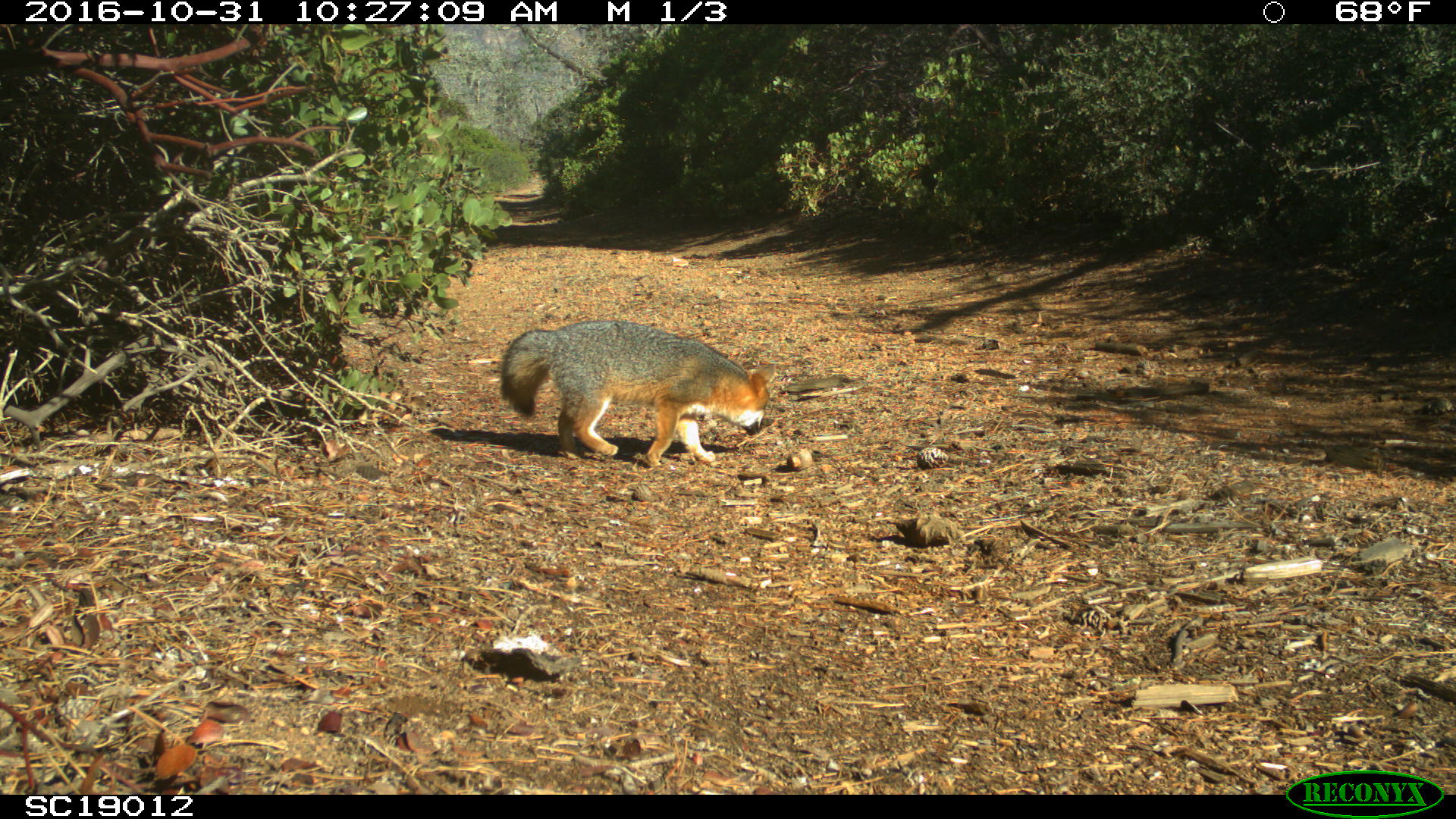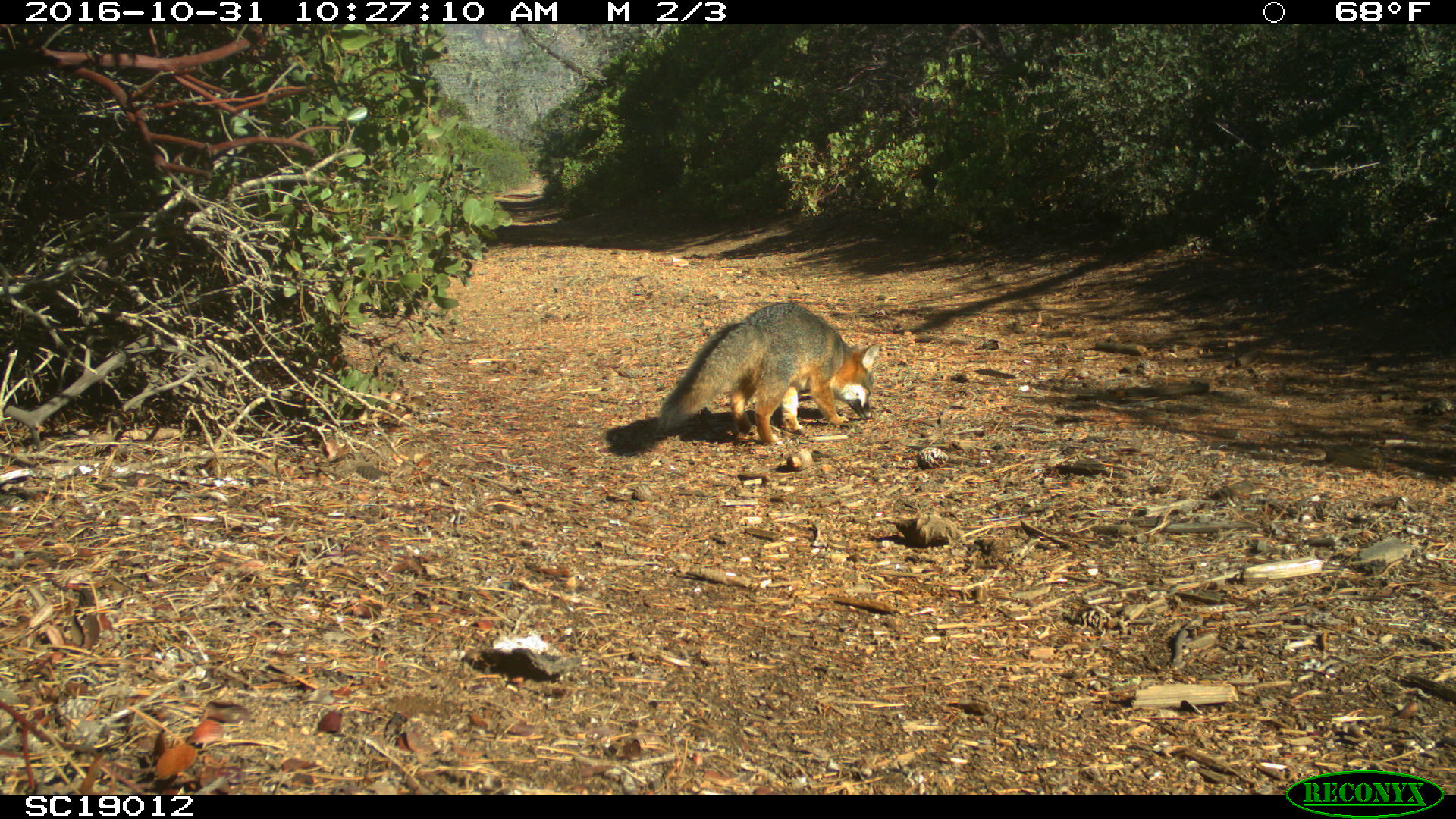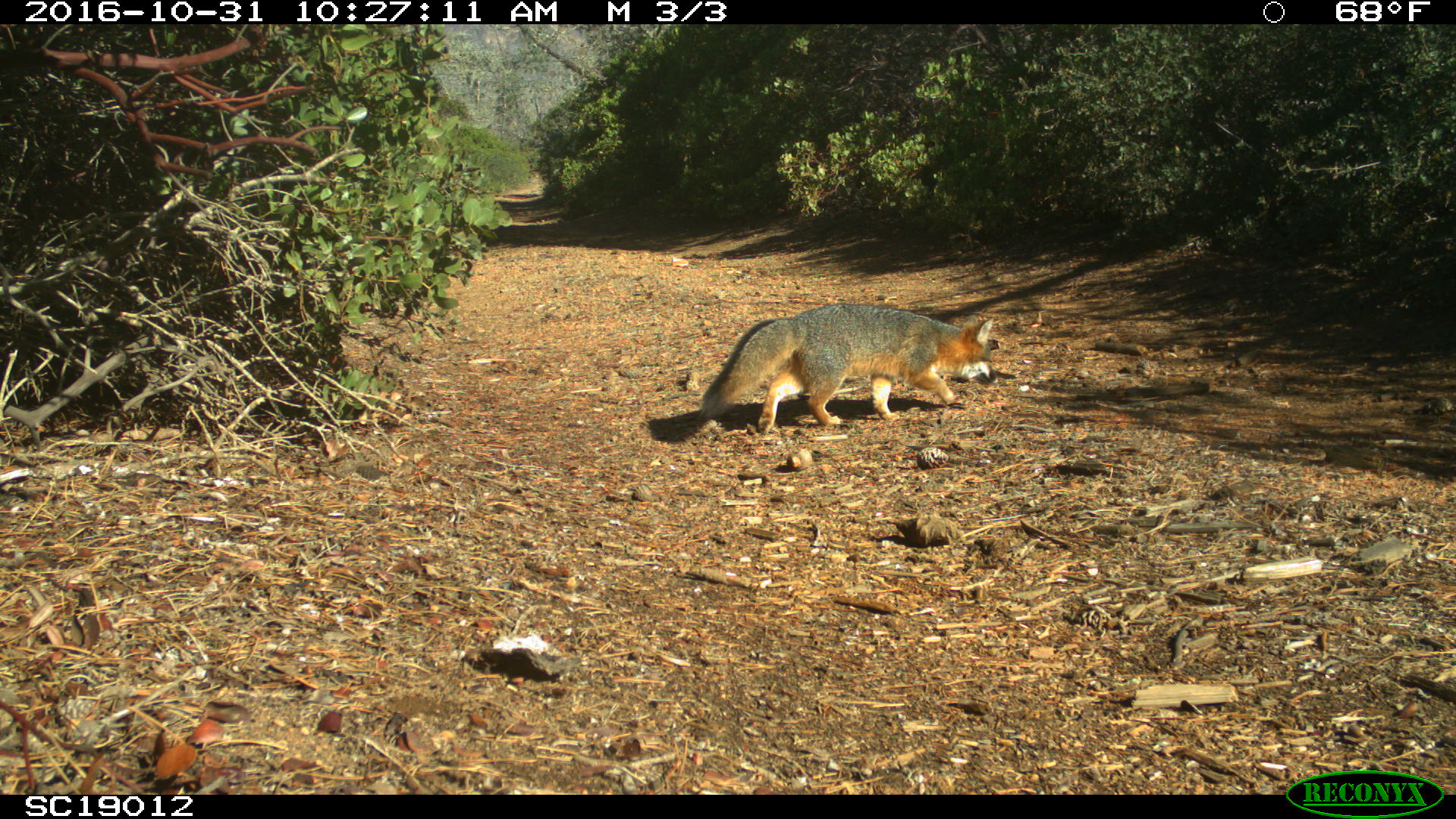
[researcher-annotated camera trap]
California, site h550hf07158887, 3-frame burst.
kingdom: Animalia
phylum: Chordata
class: Mammalia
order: Carnivora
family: Canidae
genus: Urocyon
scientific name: Urocyon littoralis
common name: island fox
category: fox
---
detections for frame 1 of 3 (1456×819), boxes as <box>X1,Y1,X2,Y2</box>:
fox: <box>497,319,776,467</box>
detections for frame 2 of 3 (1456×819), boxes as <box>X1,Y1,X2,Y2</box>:
fox: <box>659,303,879,444</box>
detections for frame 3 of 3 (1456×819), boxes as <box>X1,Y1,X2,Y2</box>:
fox: <box>703,303,998,433</box>